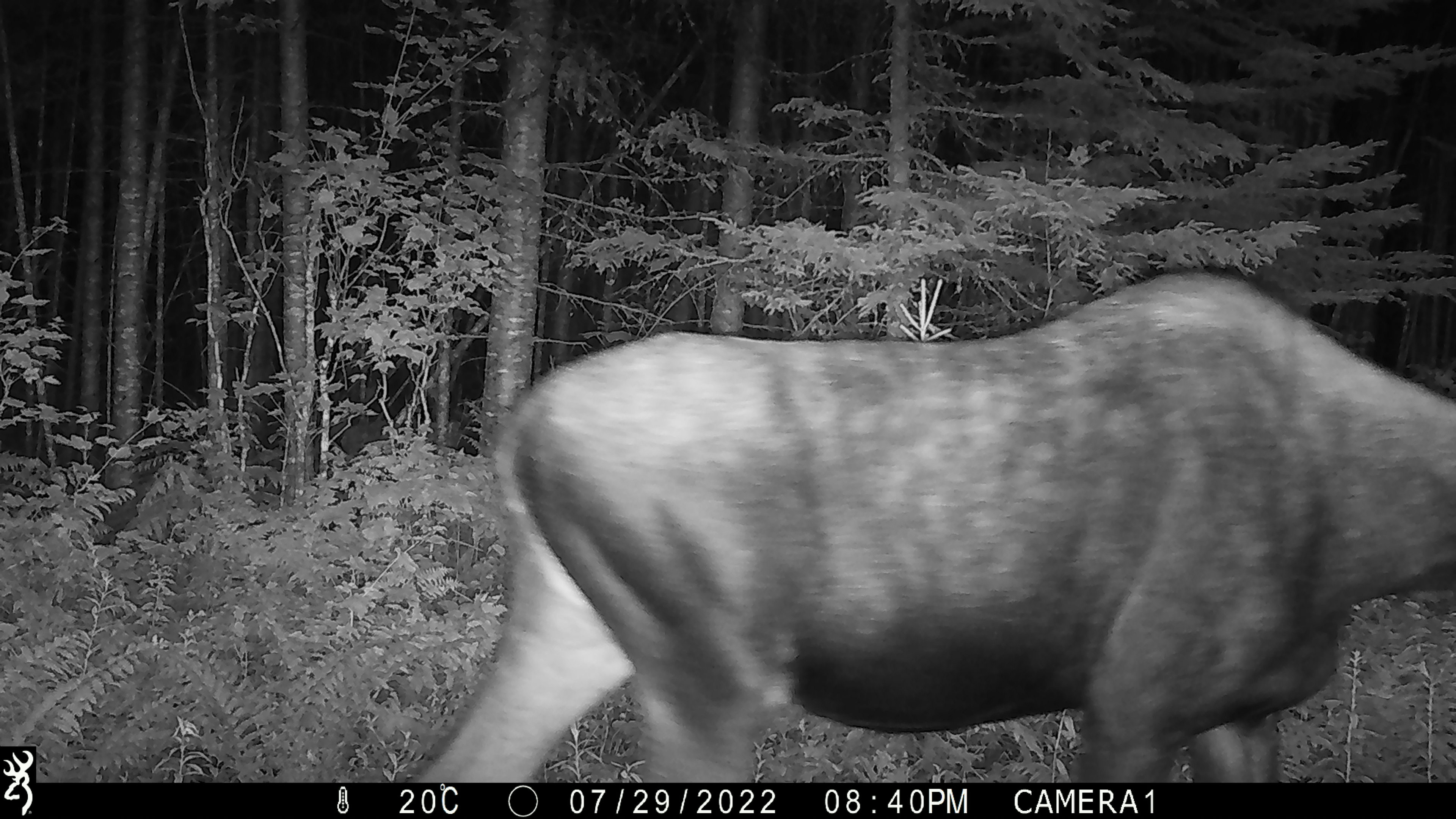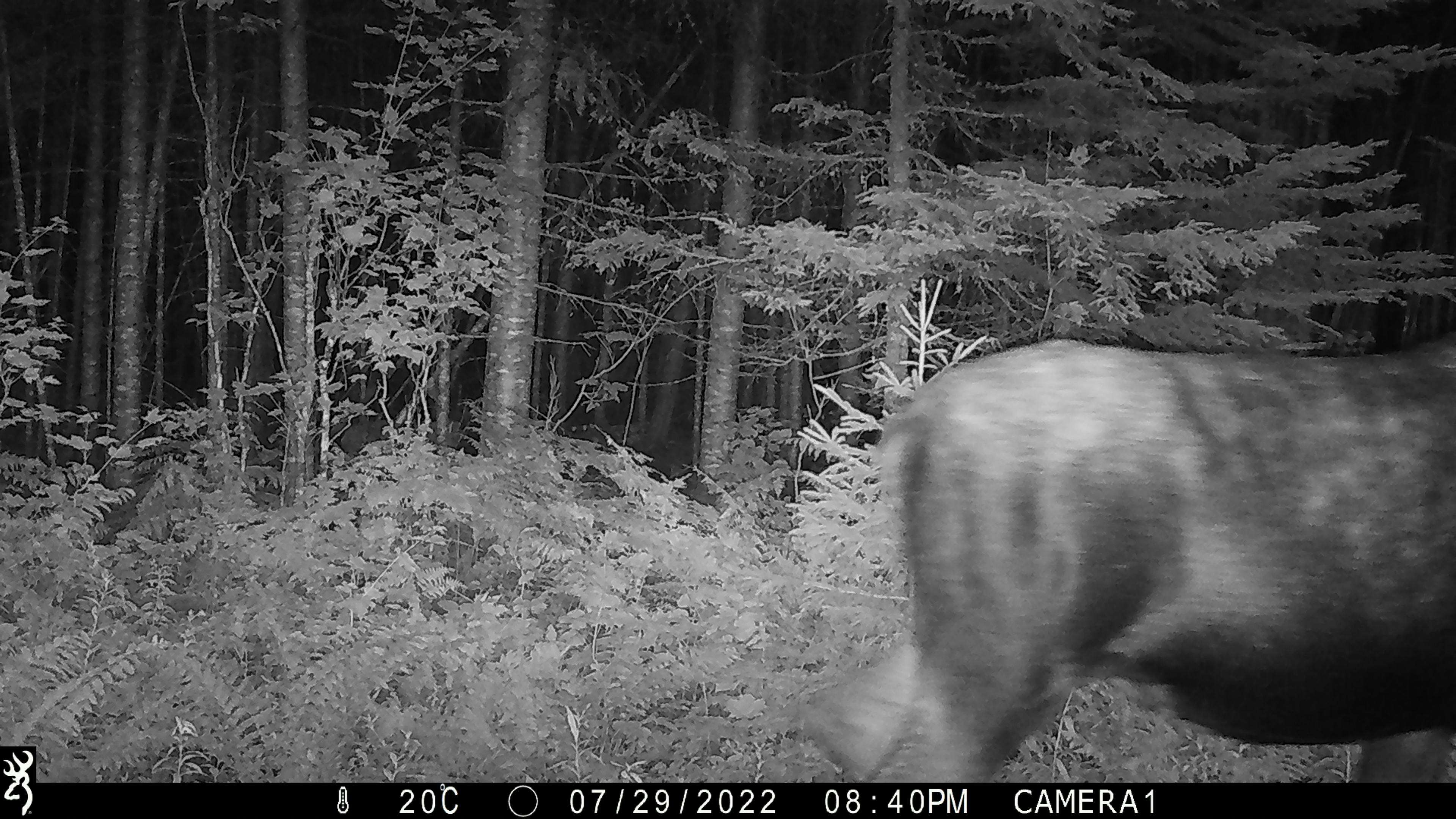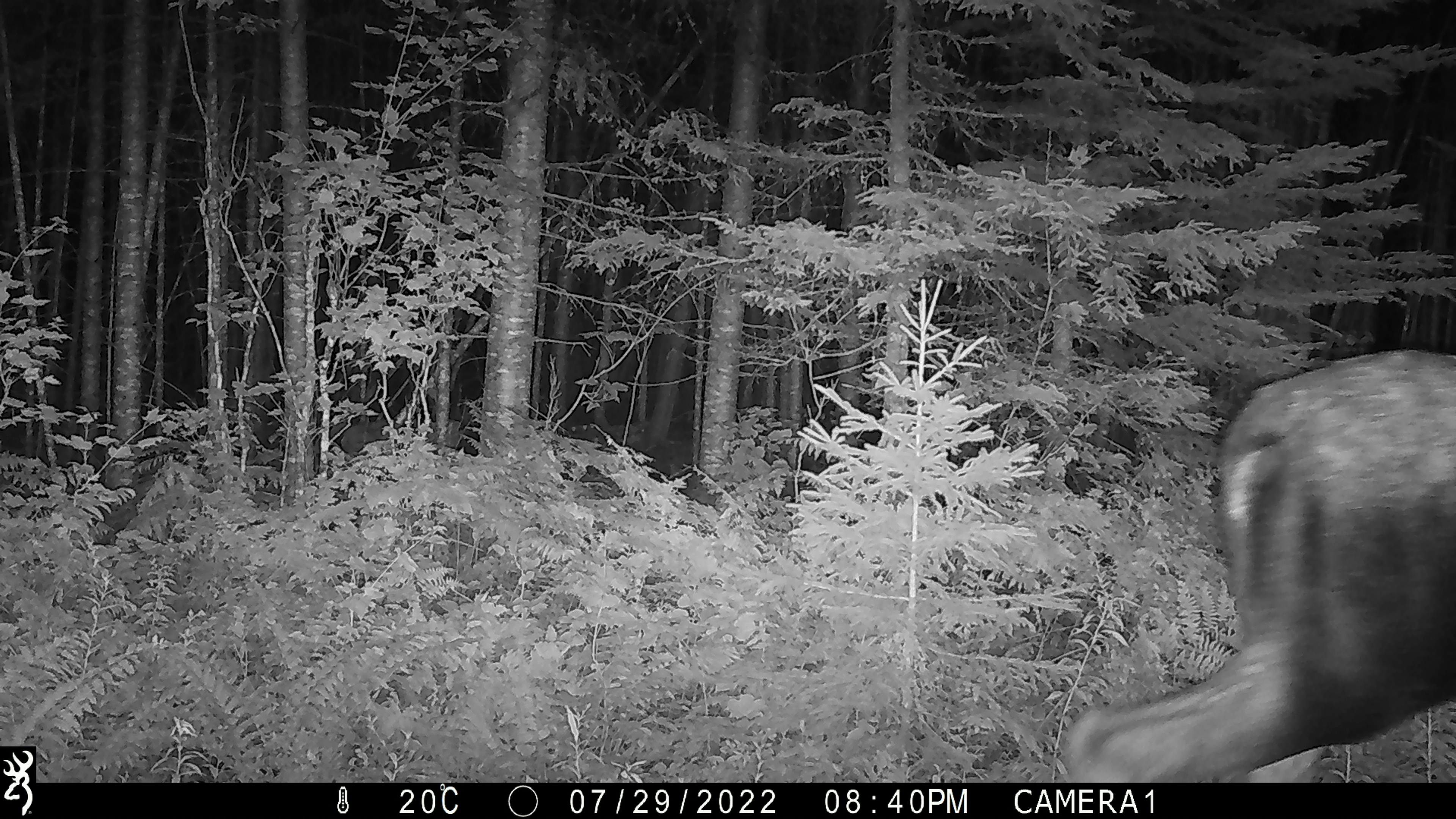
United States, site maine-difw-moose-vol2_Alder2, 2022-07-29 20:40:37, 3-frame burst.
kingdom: Animalia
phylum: Chordata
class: Mammalia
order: Artiodactyla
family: Cervidae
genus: Alces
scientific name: Alces alces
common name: moose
Moose (Alces alces).